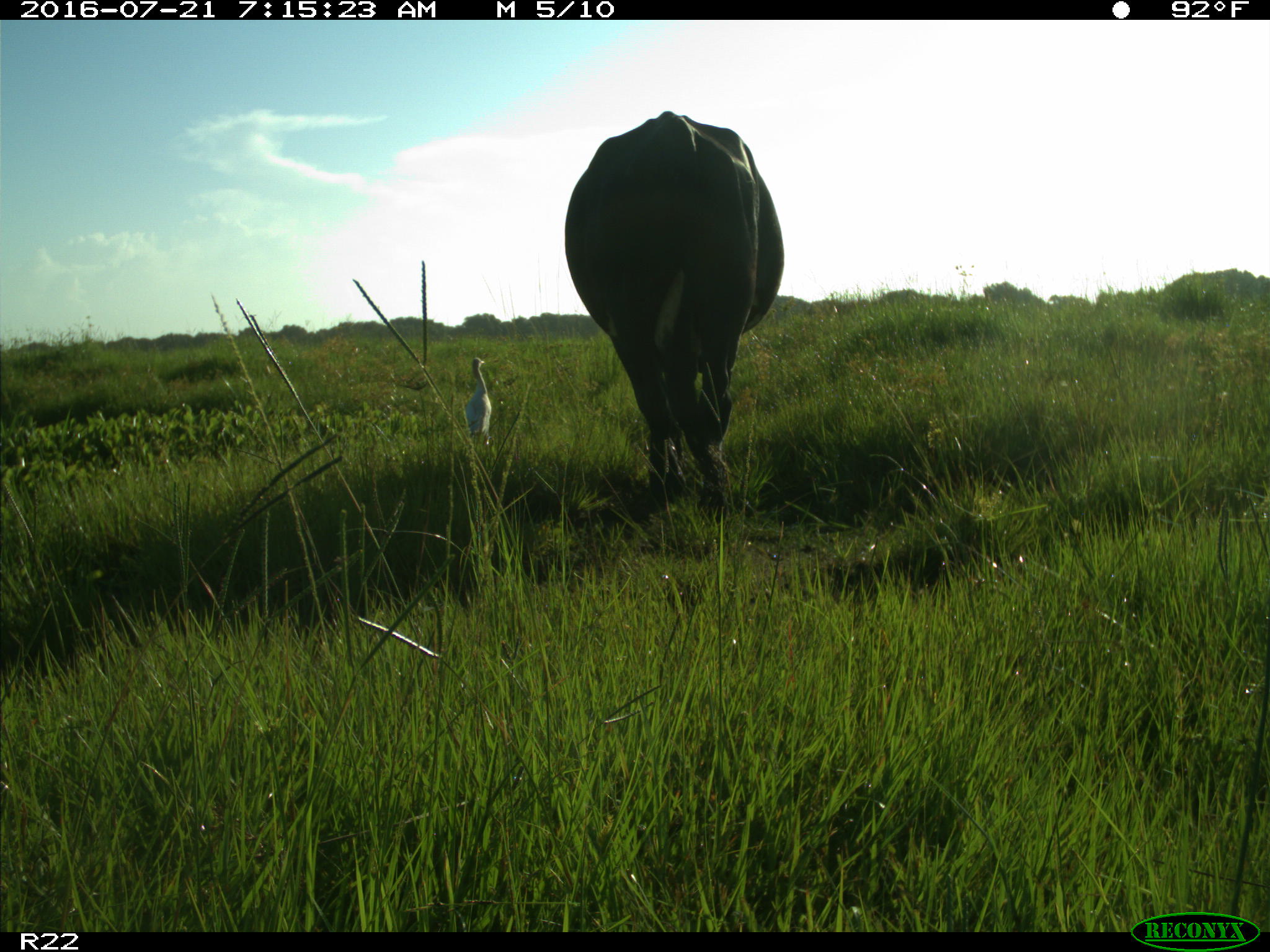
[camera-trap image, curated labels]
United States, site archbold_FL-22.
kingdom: Animalia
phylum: Chordata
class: Mammalia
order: Artiodactyla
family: Bovidae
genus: Bos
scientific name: Bos taurus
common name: domestic cow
Bos taurus (domestic cow).